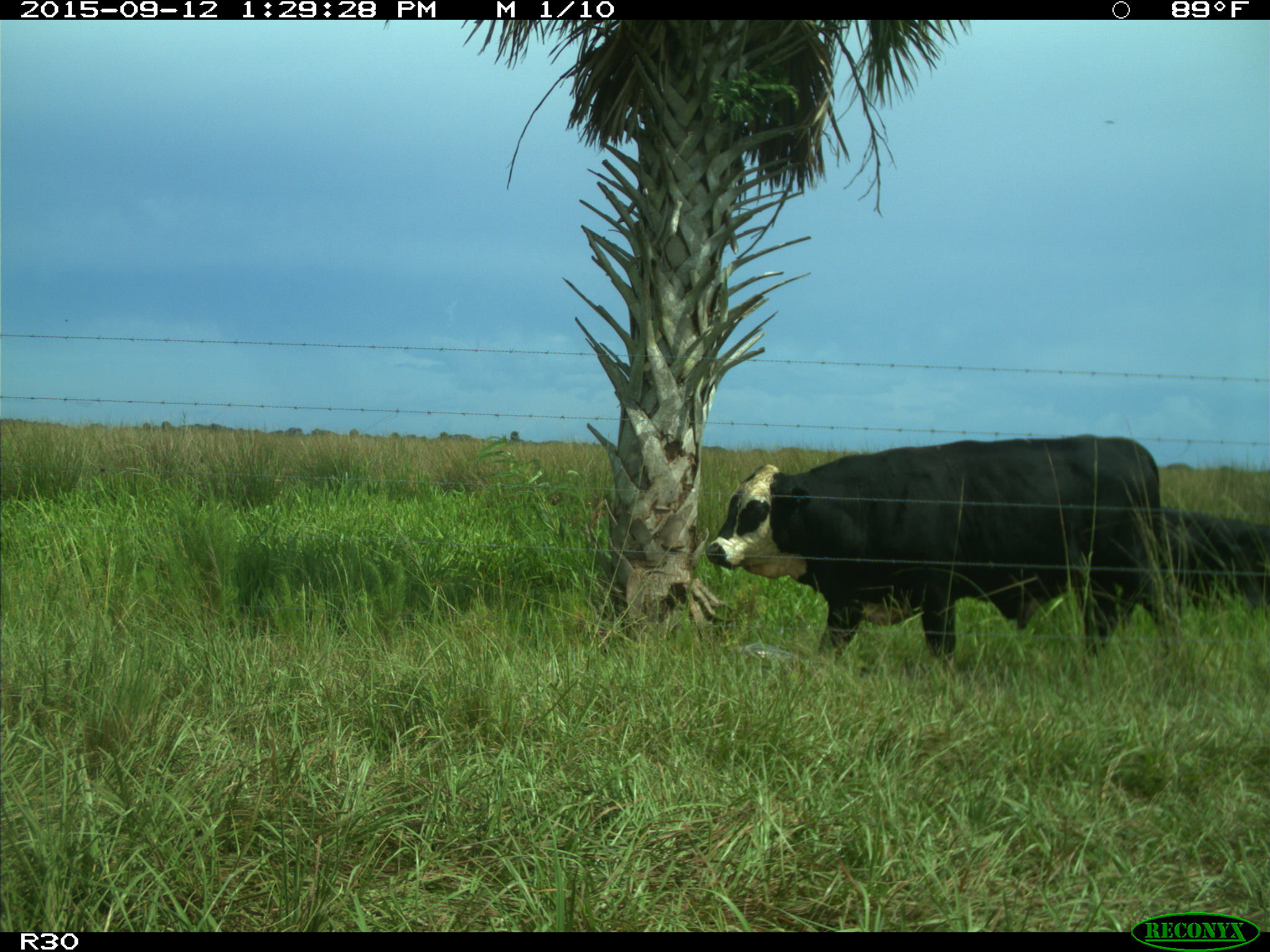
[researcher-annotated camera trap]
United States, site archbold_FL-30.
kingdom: Animalia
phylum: Chordata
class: Mammalia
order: Artiodactyla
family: Bovidae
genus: Bos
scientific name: Bos taurus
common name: domestic cow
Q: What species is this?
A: Bos taurus (domestic cow).